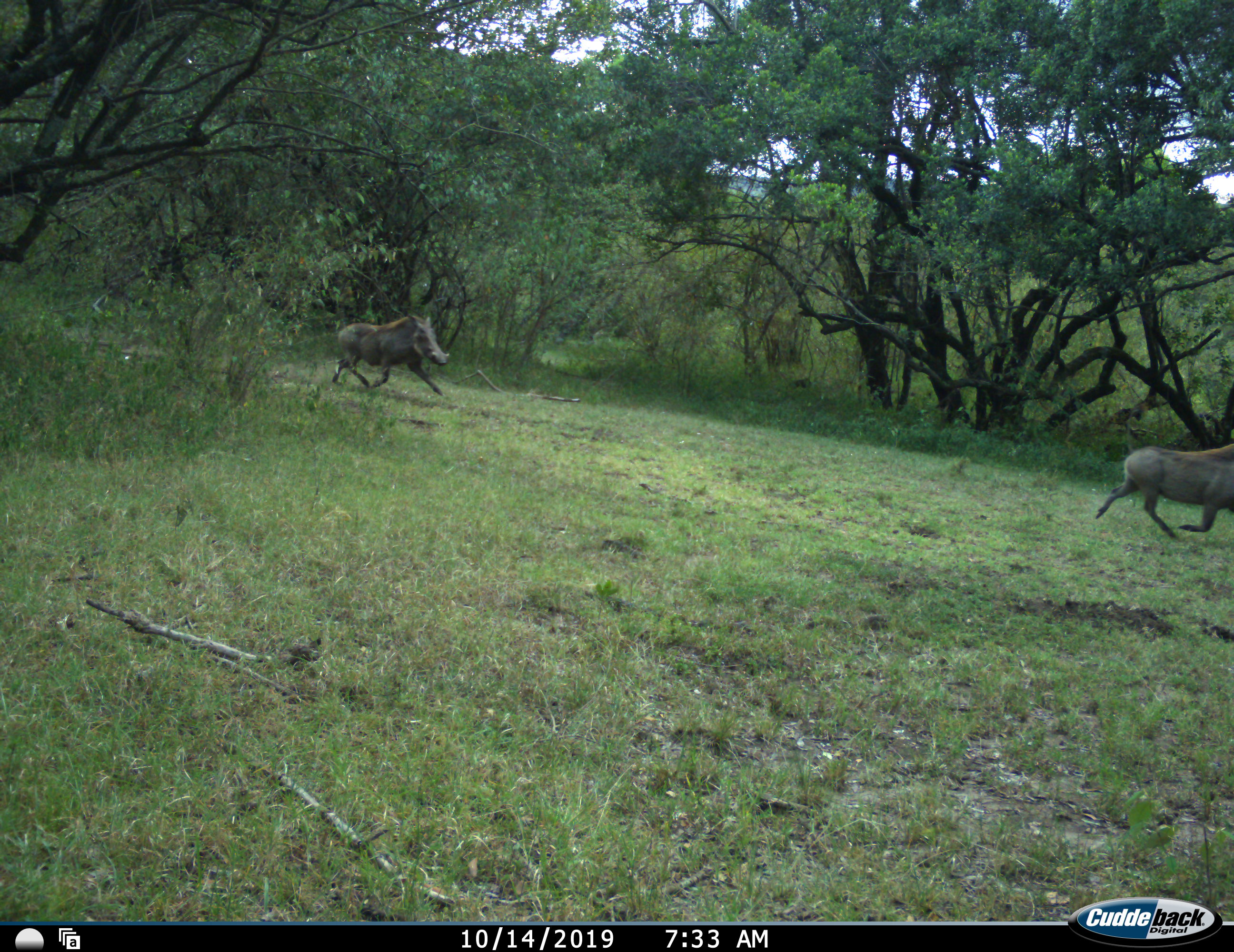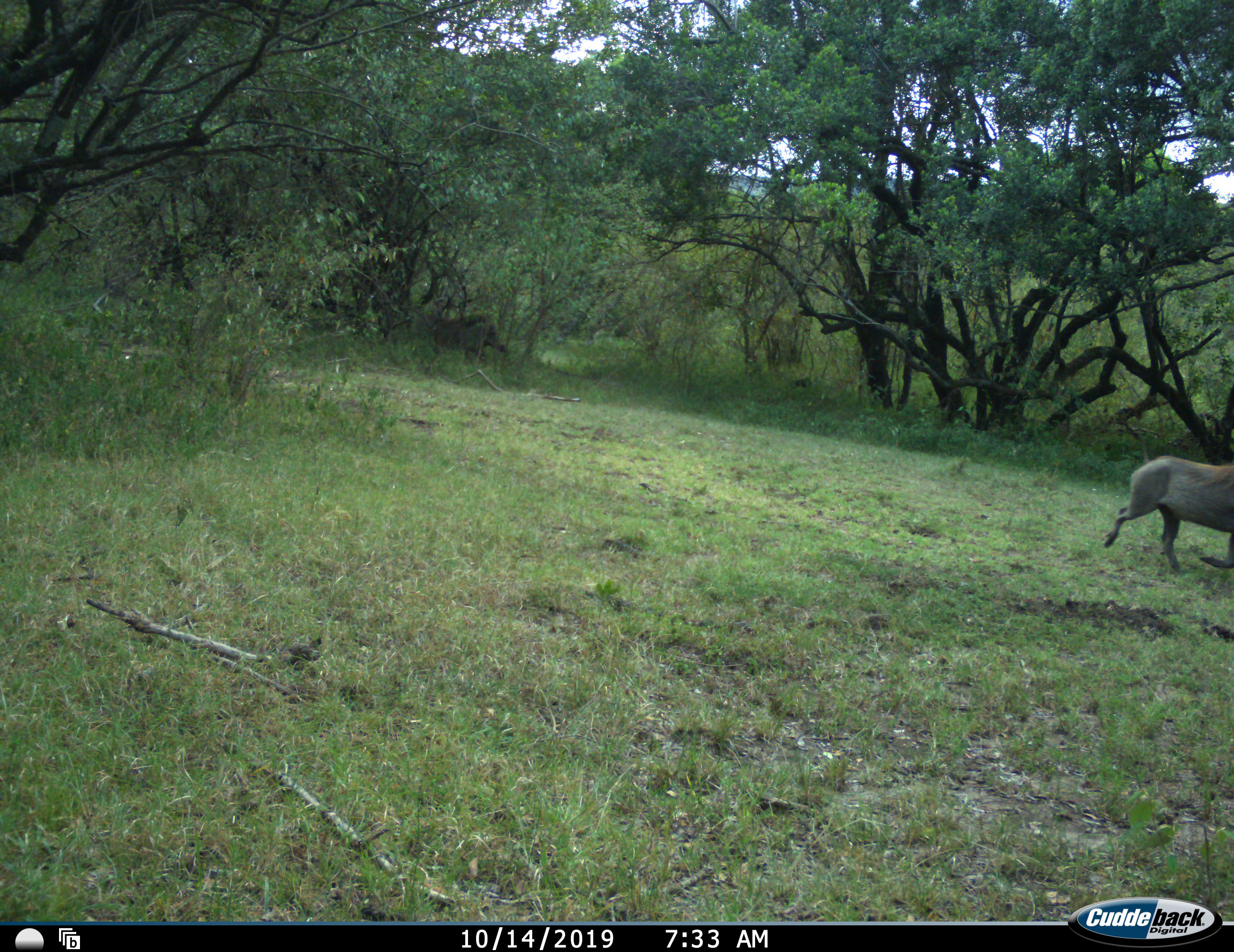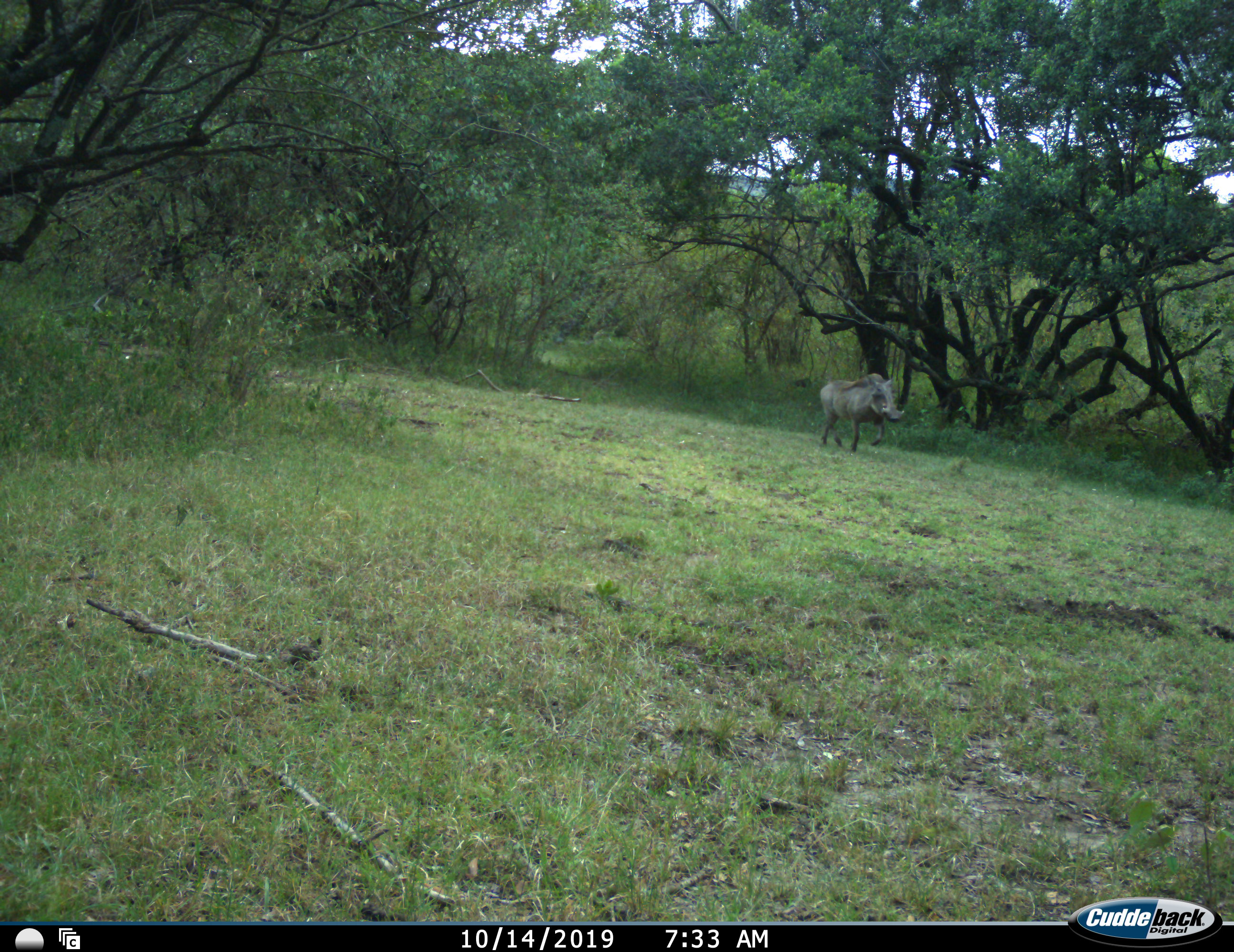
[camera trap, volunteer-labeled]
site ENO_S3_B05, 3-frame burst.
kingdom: Animalia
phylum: Chordata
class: Mammalia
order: Artiodactyla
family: Suidae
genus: Phacochoerus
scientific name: Phacochoerus africanus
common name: warthog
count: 2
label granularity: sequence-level